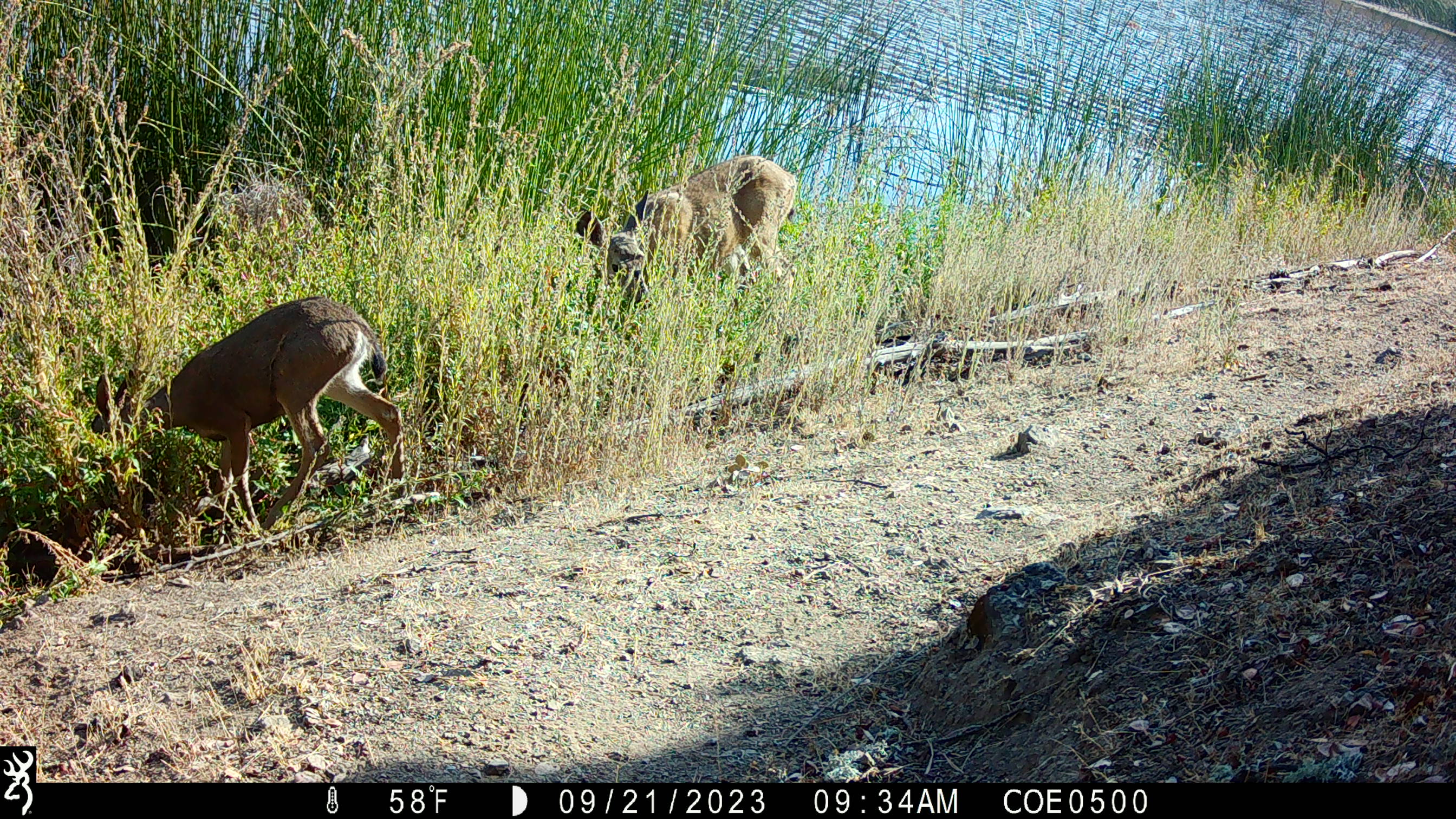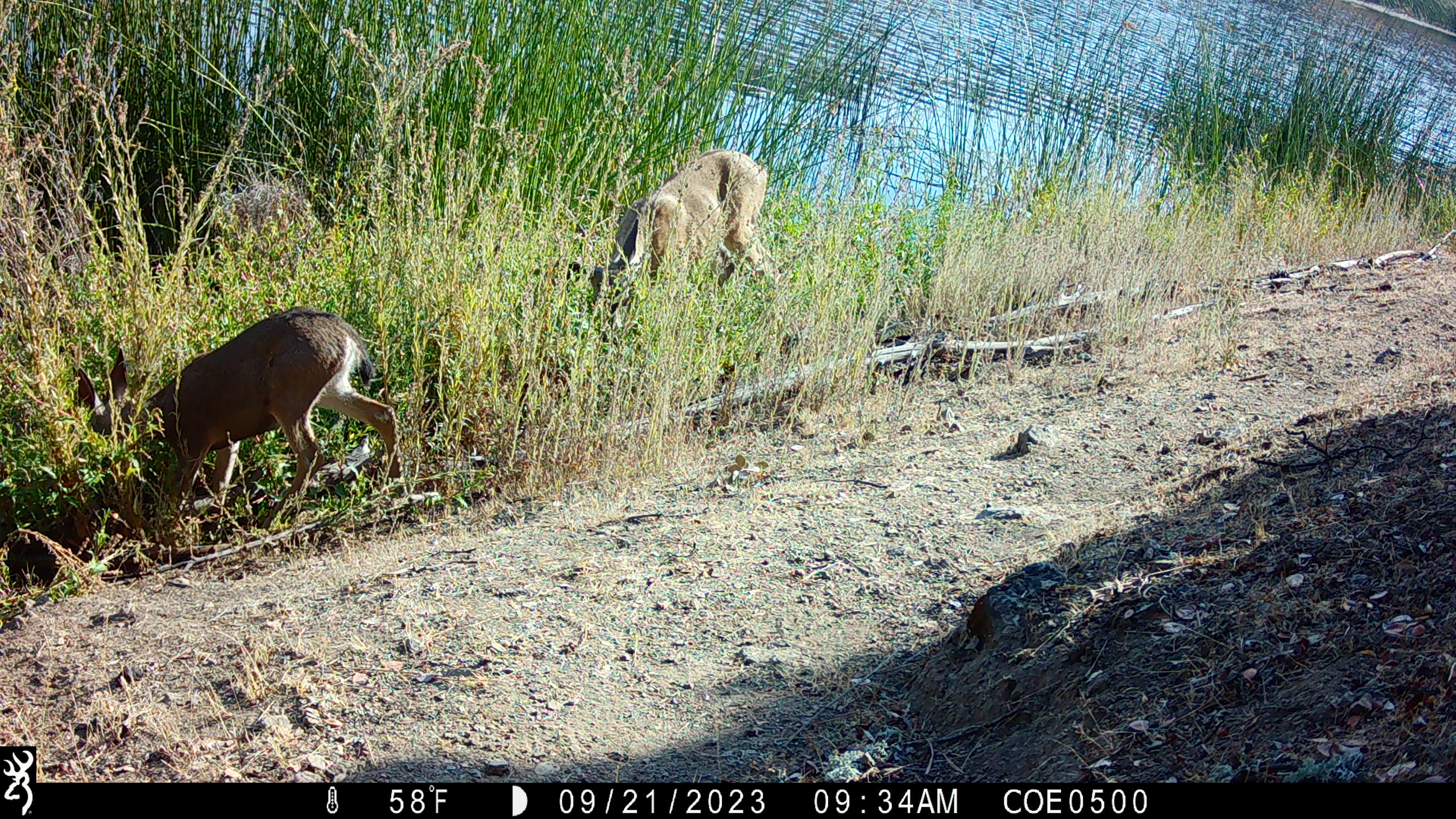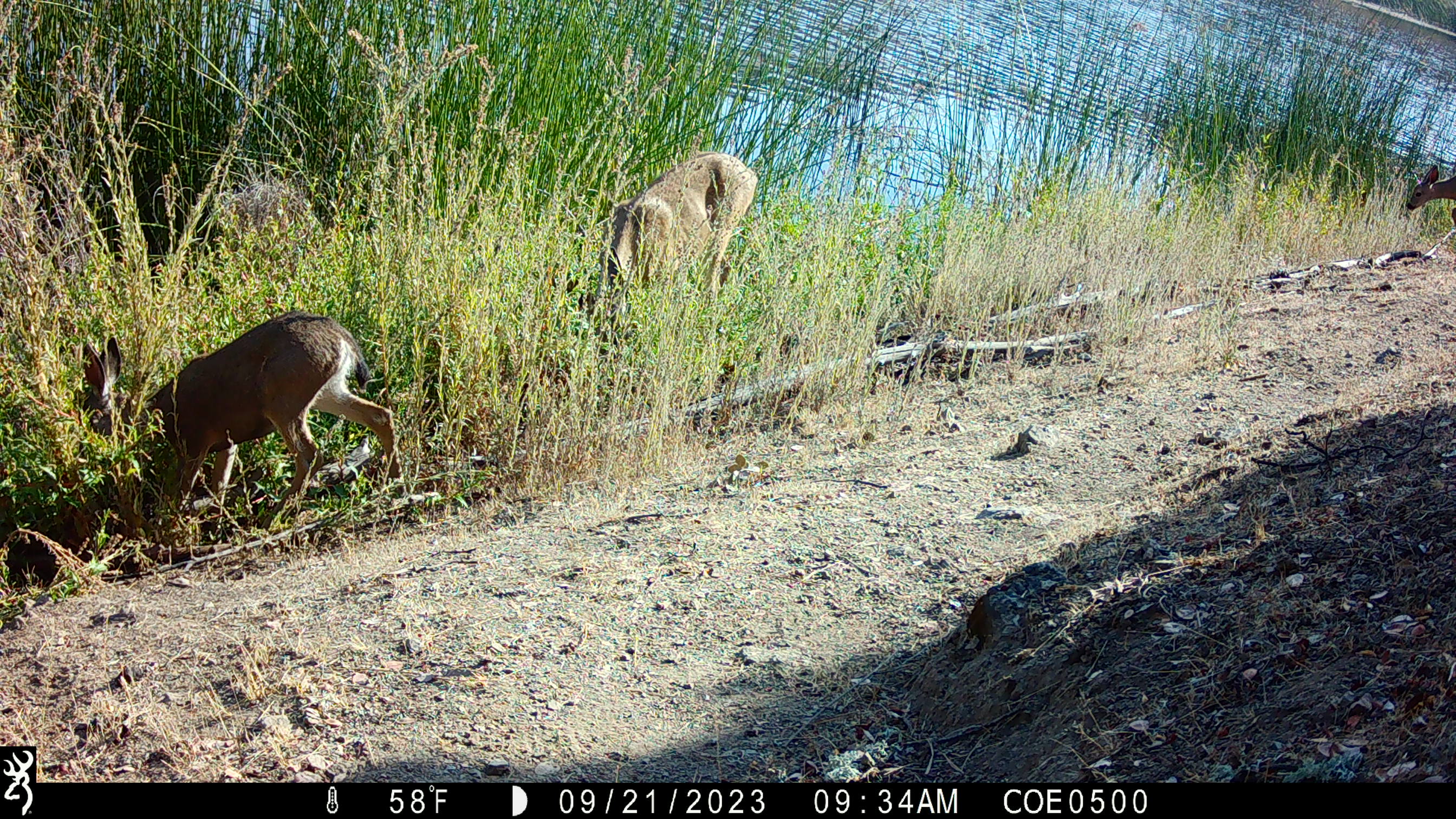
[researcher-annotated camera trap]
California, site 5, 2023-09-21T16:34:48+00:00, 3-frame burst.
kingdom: Animalia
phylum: Chordata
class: Mammalia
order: Artiodactyla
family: Cervidae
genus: Odocoileus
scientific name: Odocoileus hemionus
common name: mule deer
Mule deer (Odocoileus hemionus).